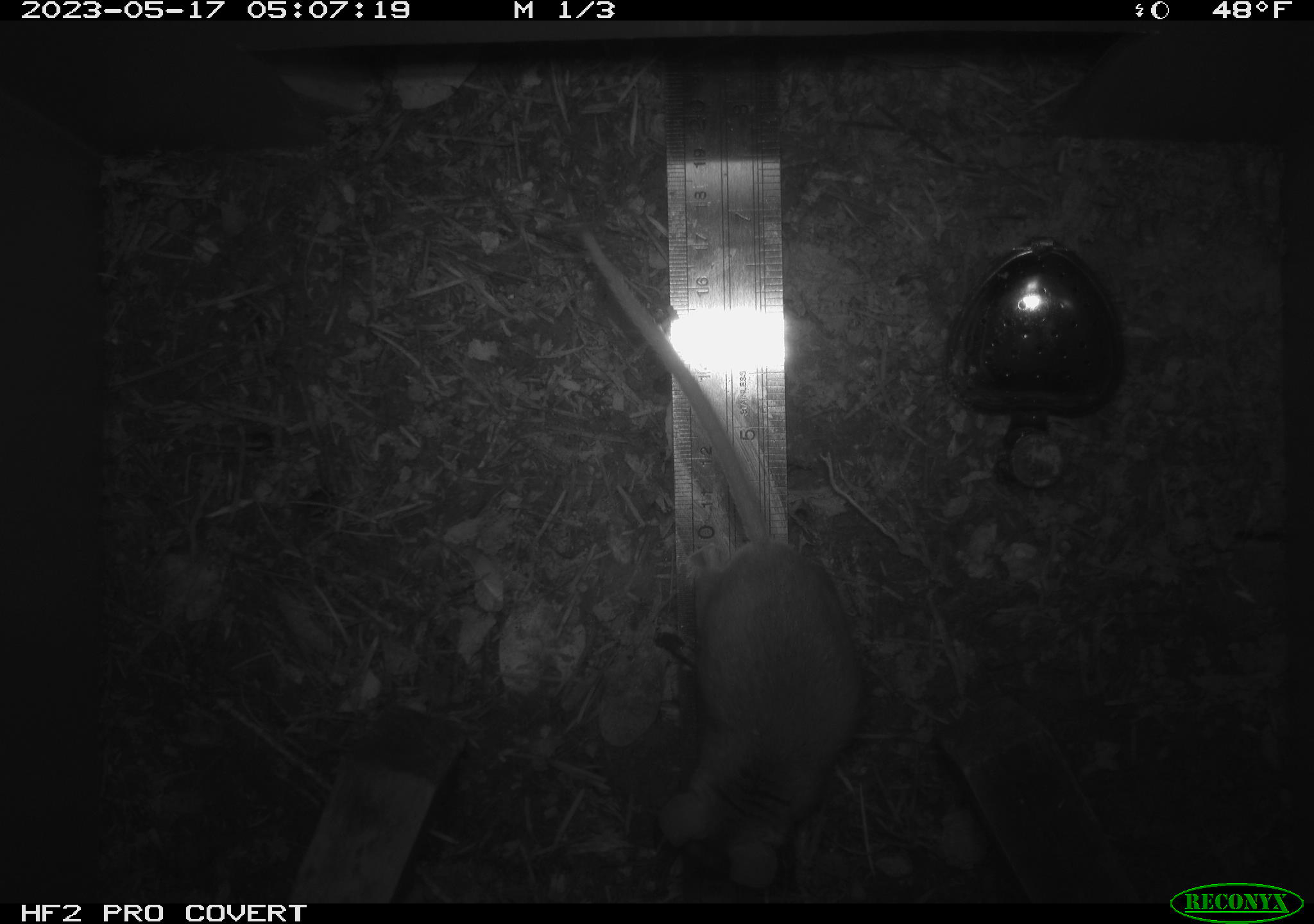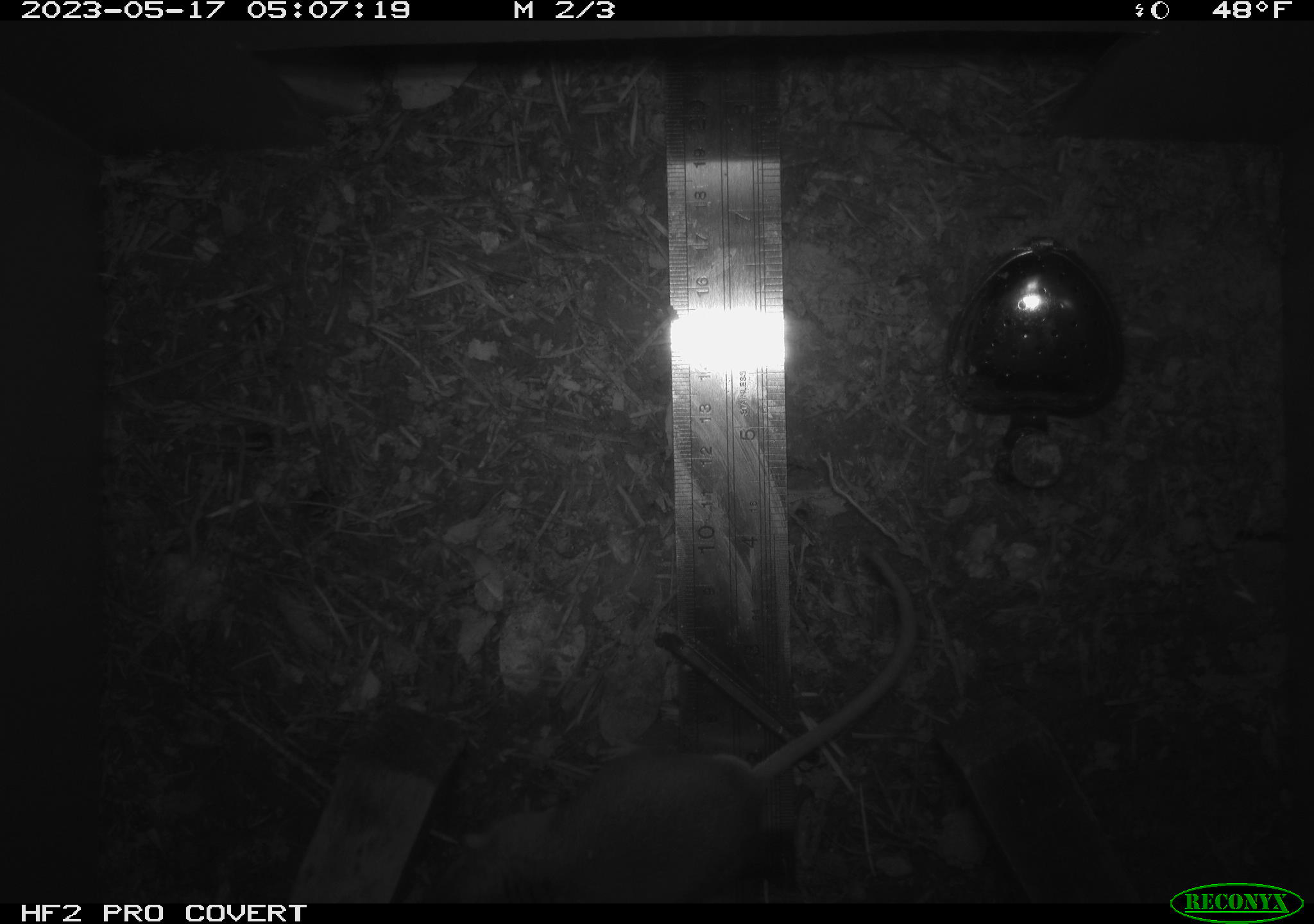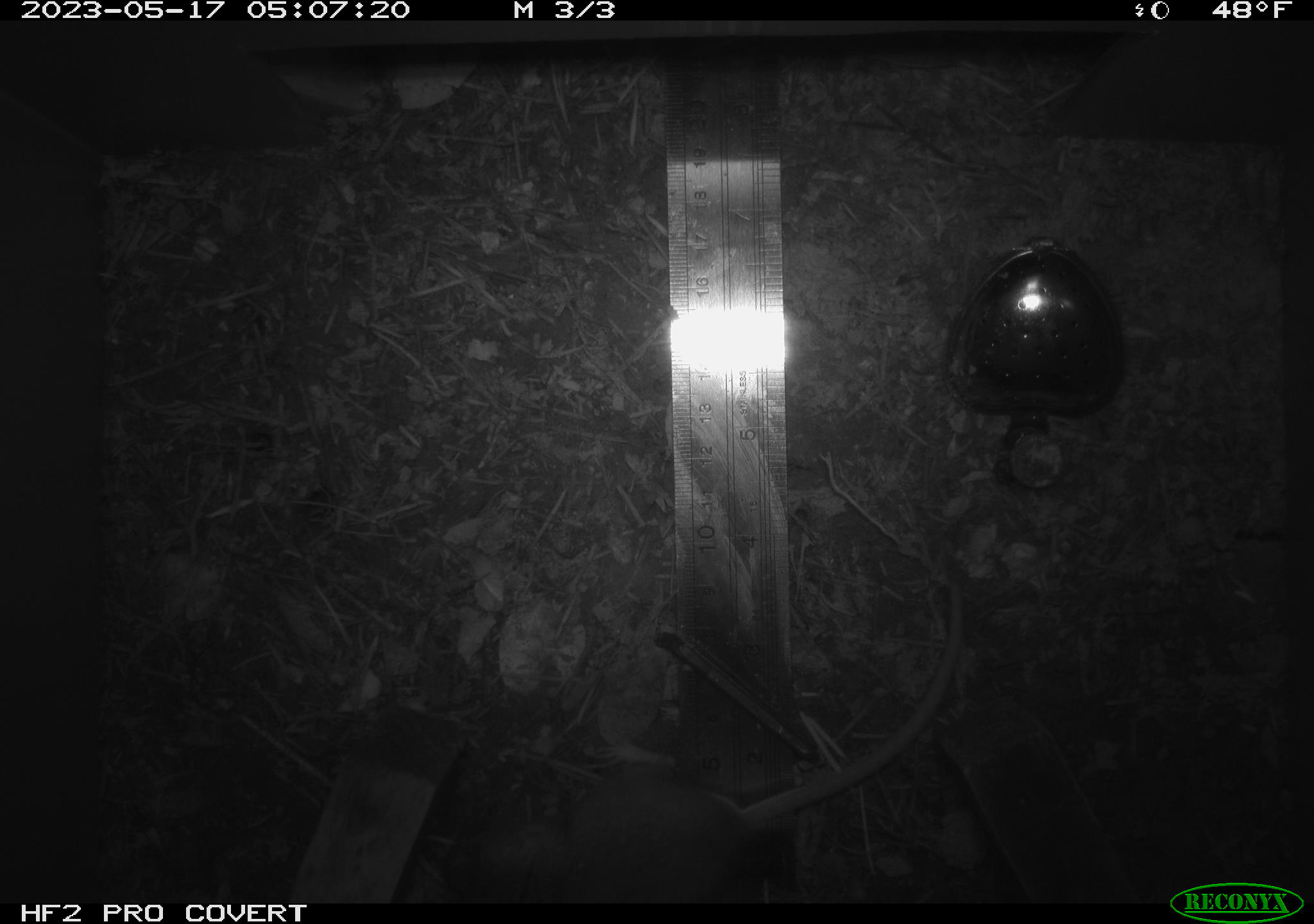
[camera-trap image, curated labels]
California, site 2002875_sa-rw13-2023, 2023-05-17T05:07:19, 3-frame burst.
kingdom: Animalia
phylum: Chordata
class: Mammalia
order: Rodentia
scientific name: Rodentia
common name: mouse species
Mouse species (Rodentia).